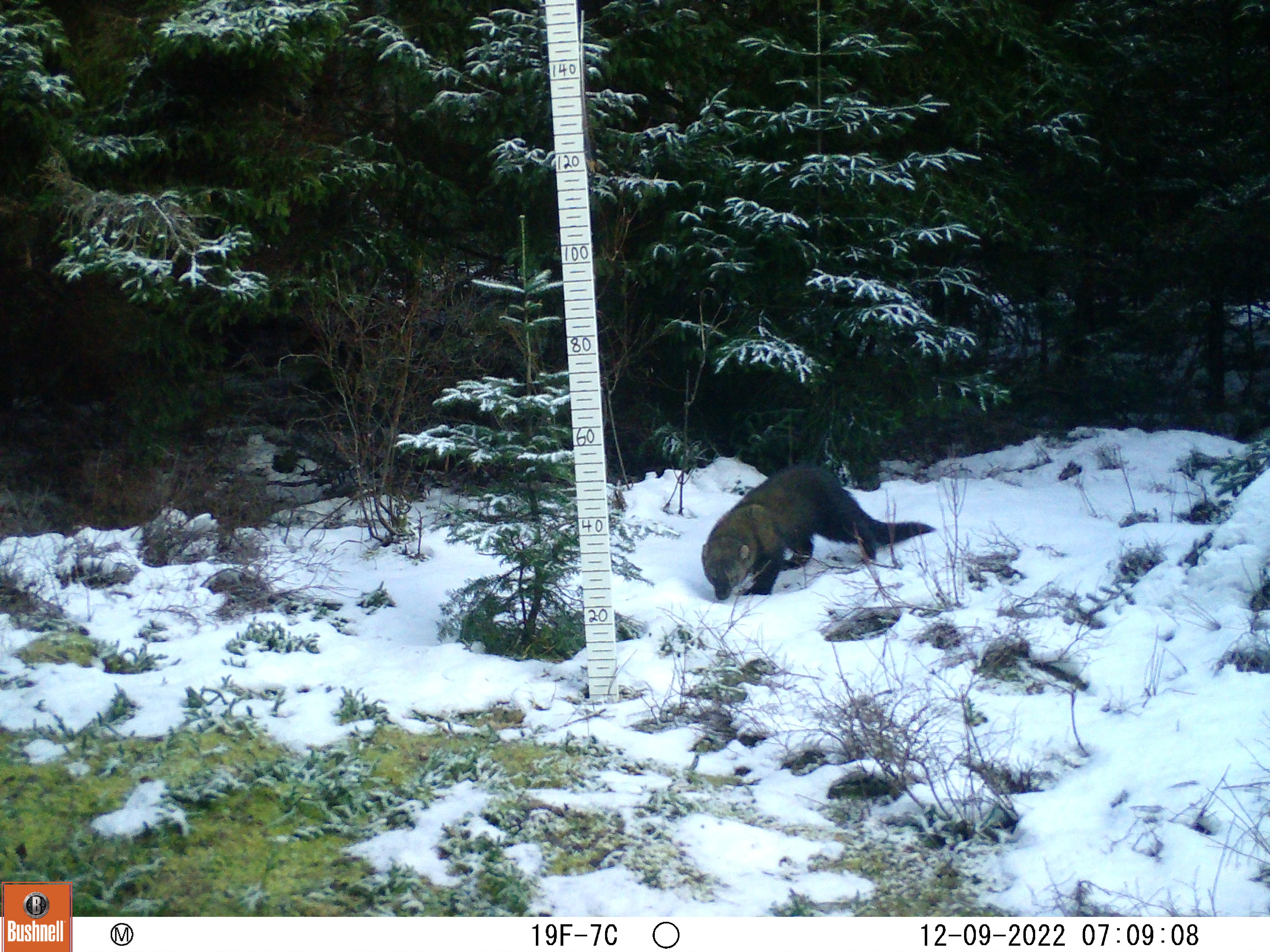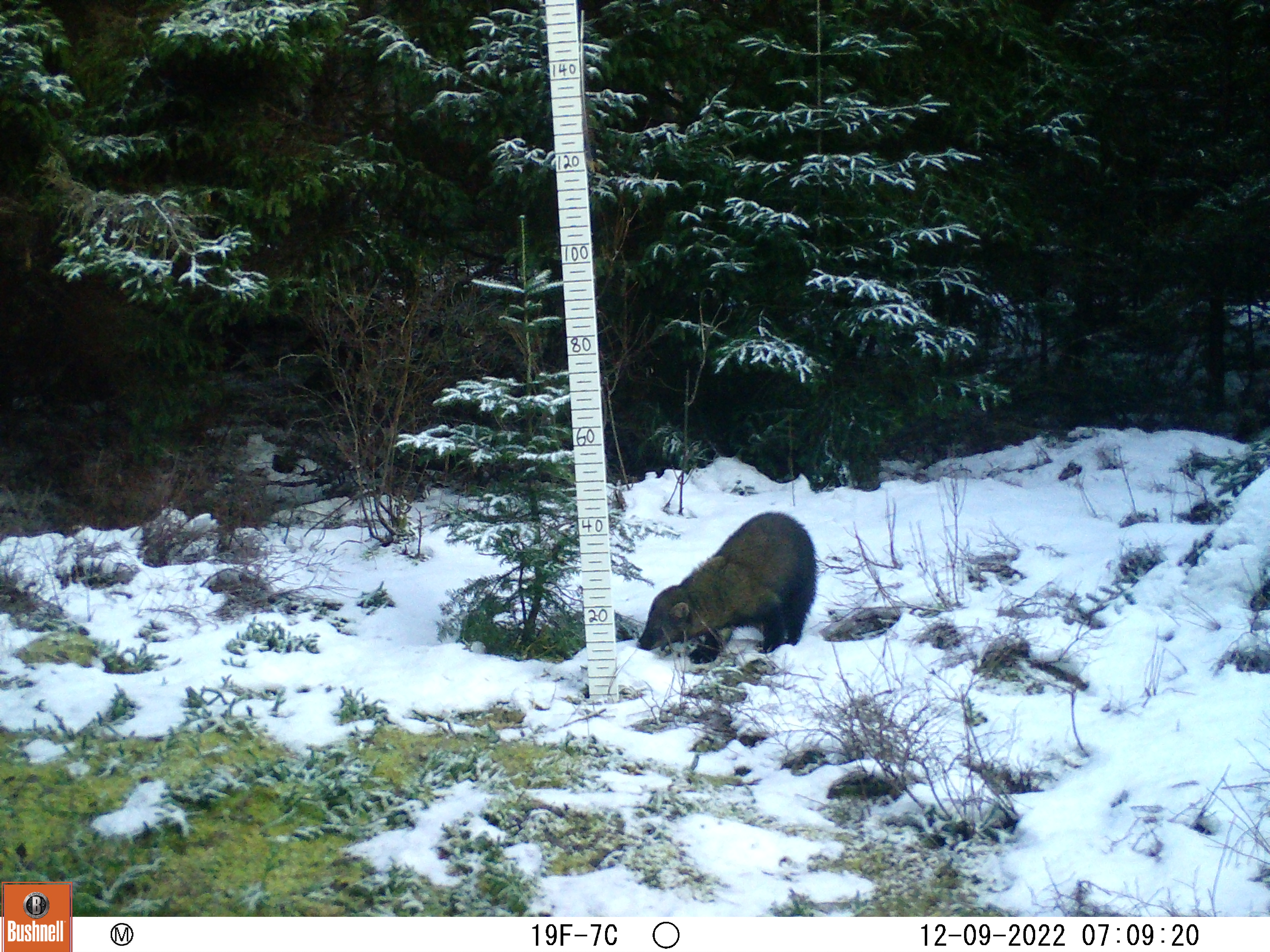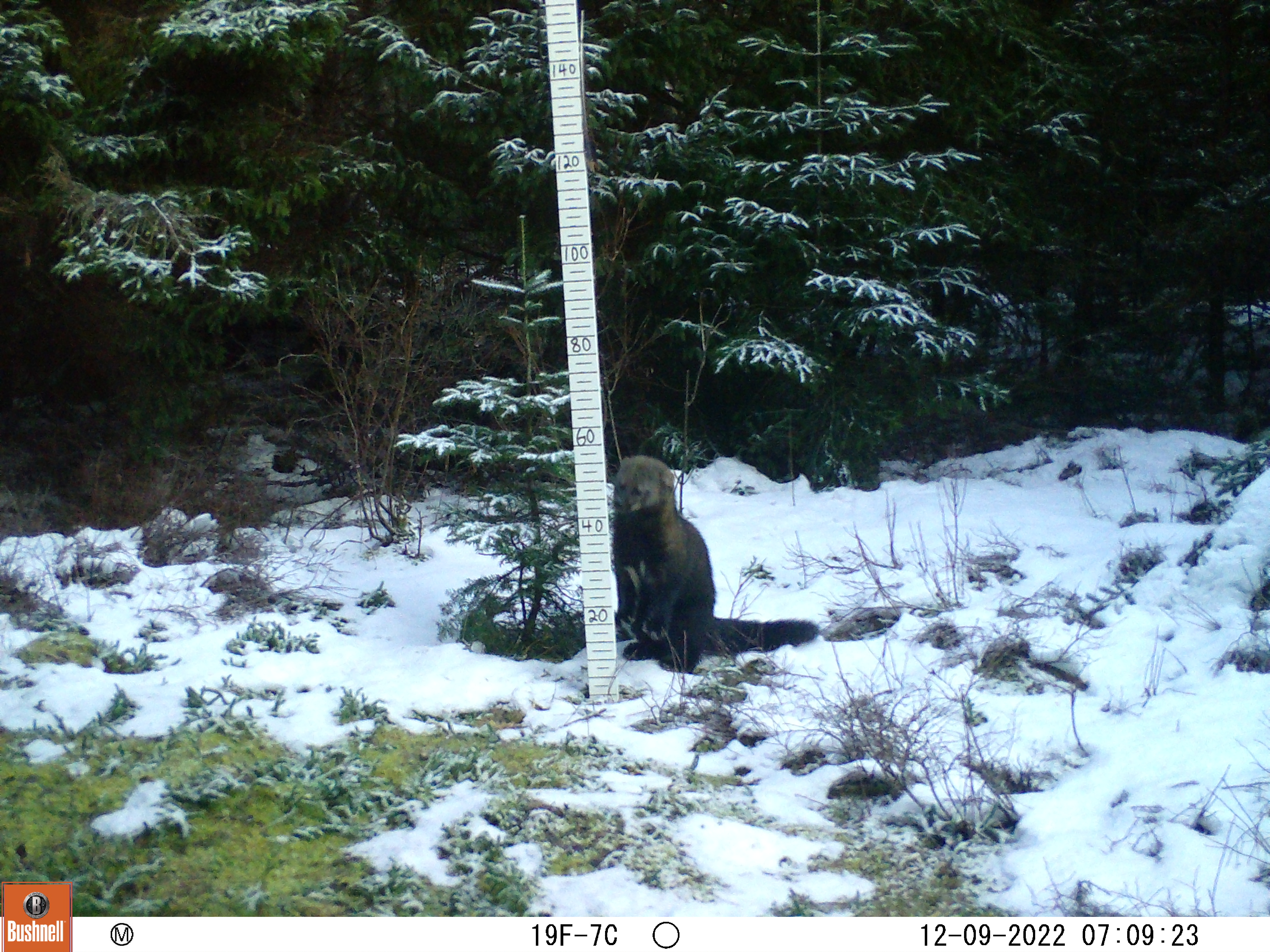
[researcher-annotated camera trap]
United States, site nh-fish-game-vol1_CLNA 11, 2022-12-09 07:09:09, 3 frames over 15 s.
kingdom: Animalia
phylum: Chordata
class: Mammalia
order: Carnivora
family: Mustelidae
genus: Pekania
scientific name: Pekania pennanti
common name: fisher